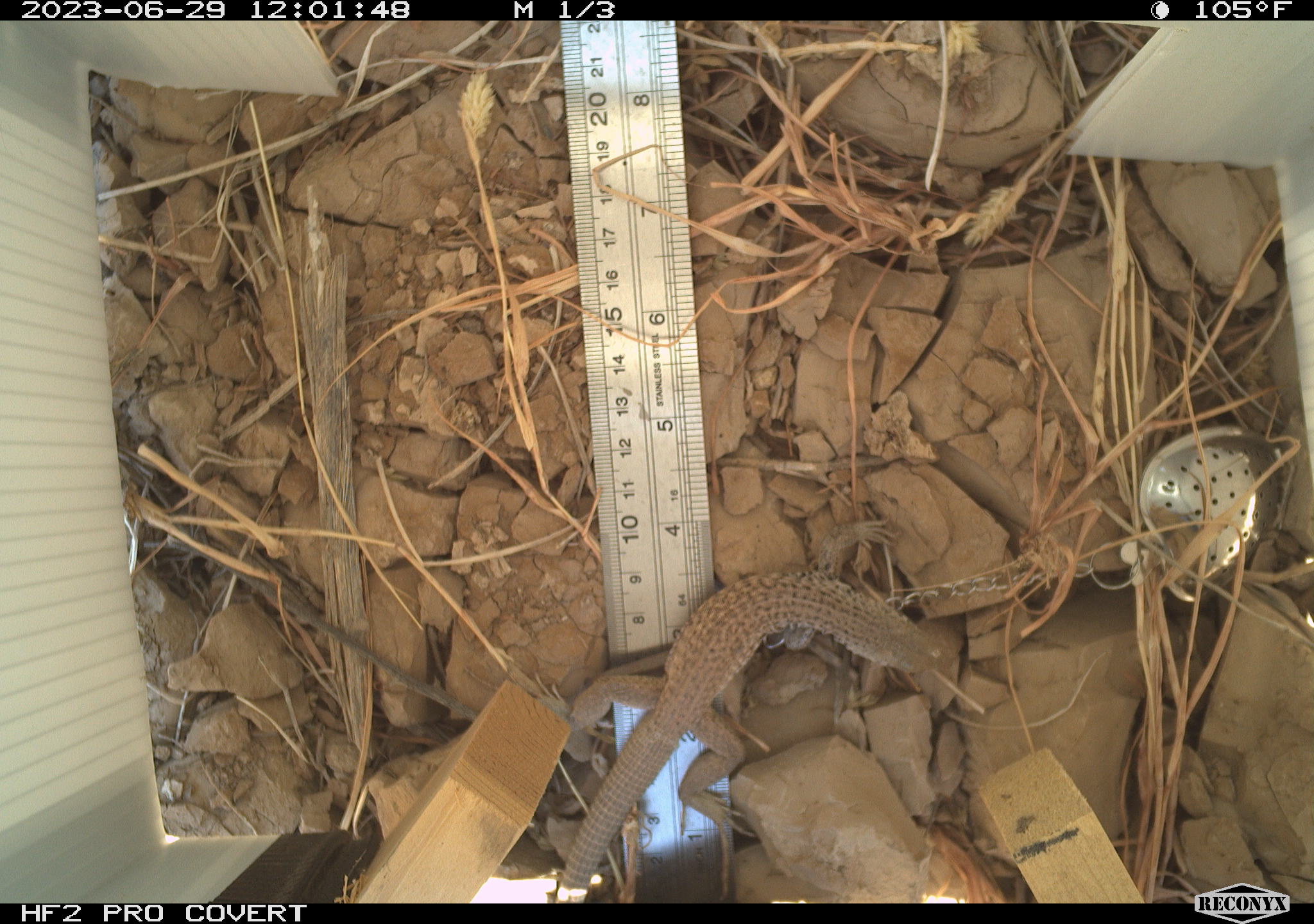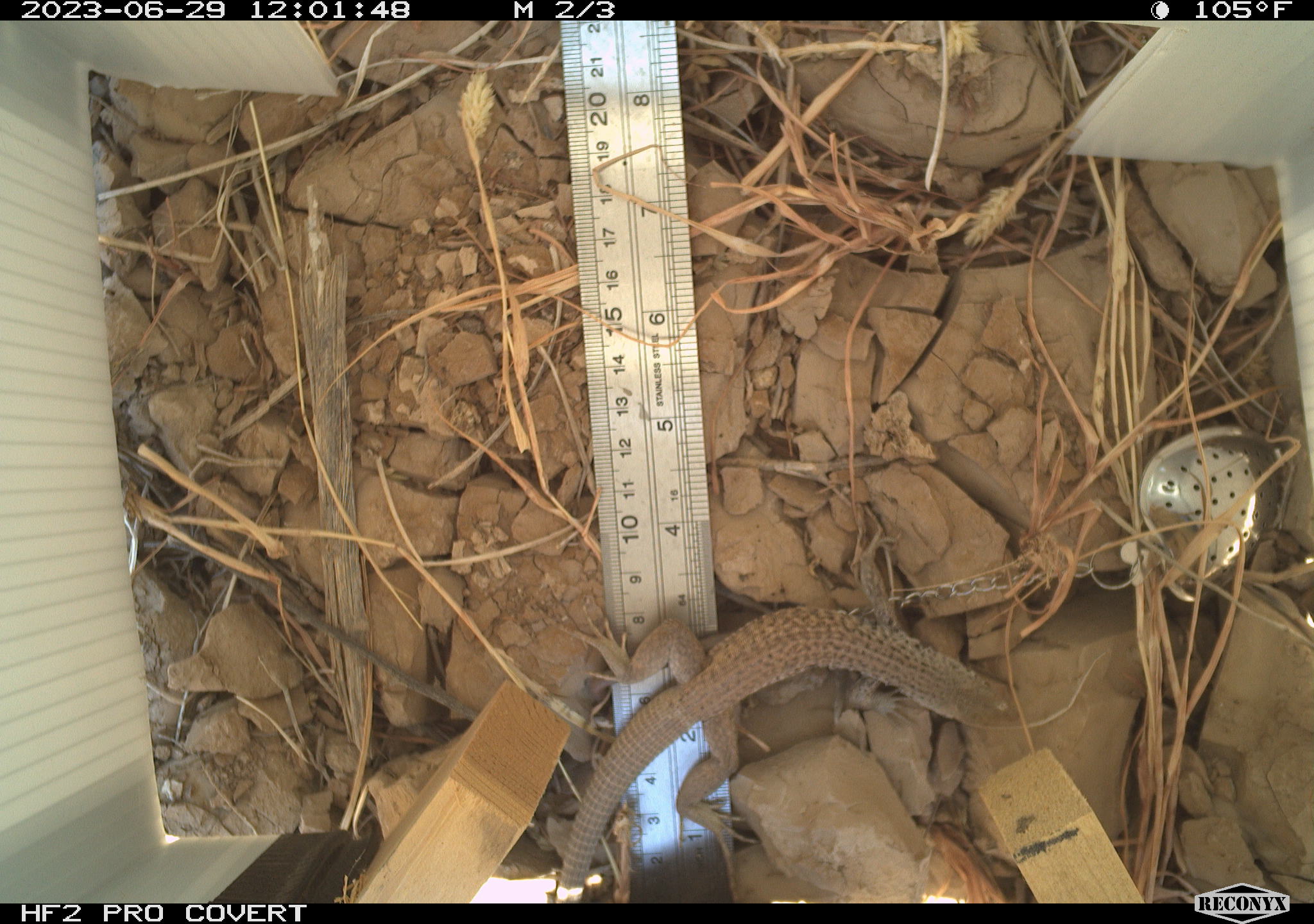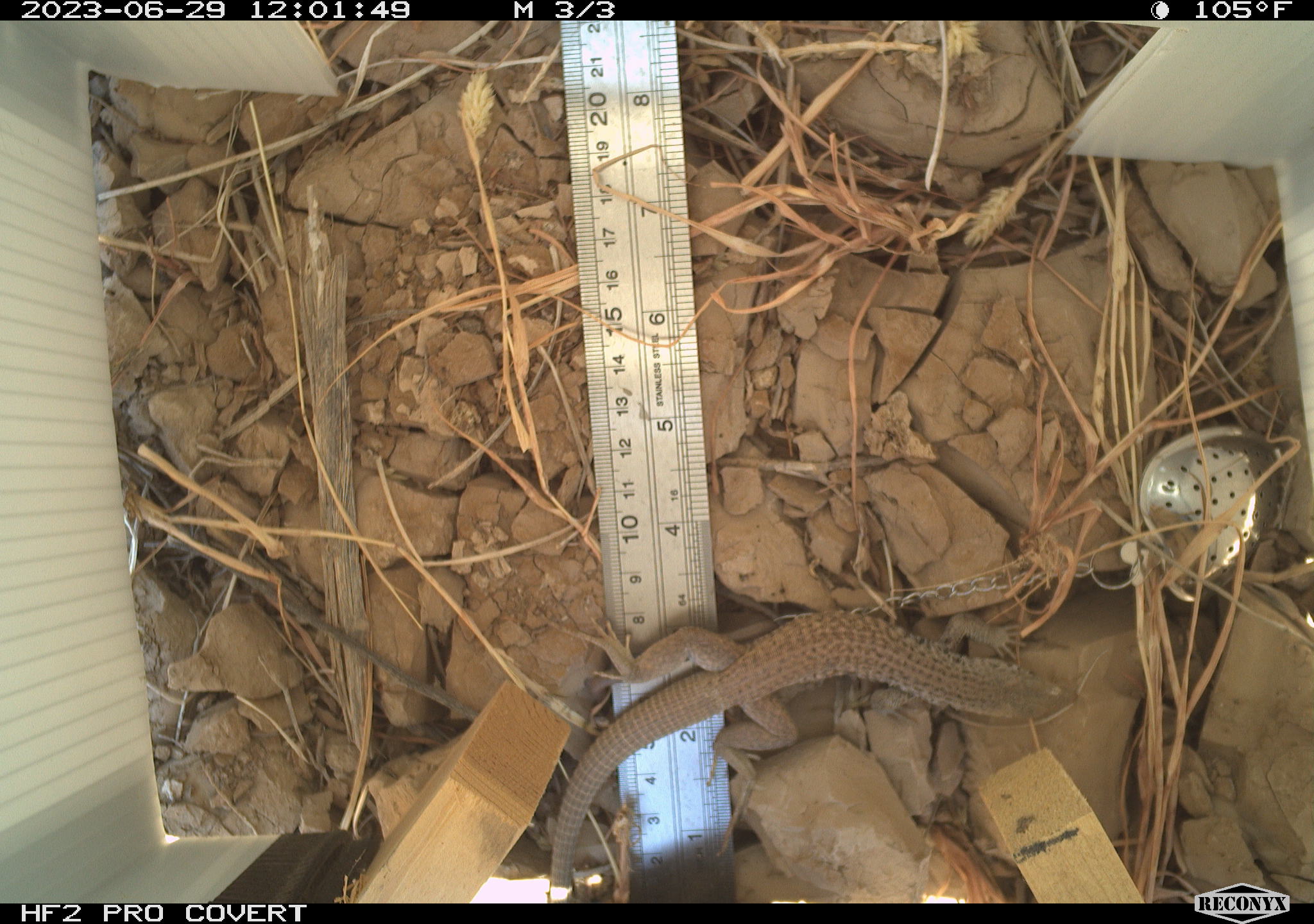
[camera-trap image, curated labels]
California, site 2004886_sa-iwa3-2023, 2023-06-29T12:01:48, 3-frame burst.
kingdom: Animalia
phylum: Chordata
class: Reptilia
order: Squamata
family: Teiidae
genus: Aspidoscelis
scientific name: Aspidoscelis tigris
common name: western whiptail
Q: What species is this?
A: Western whiptail (Aspidoscelis tigris).